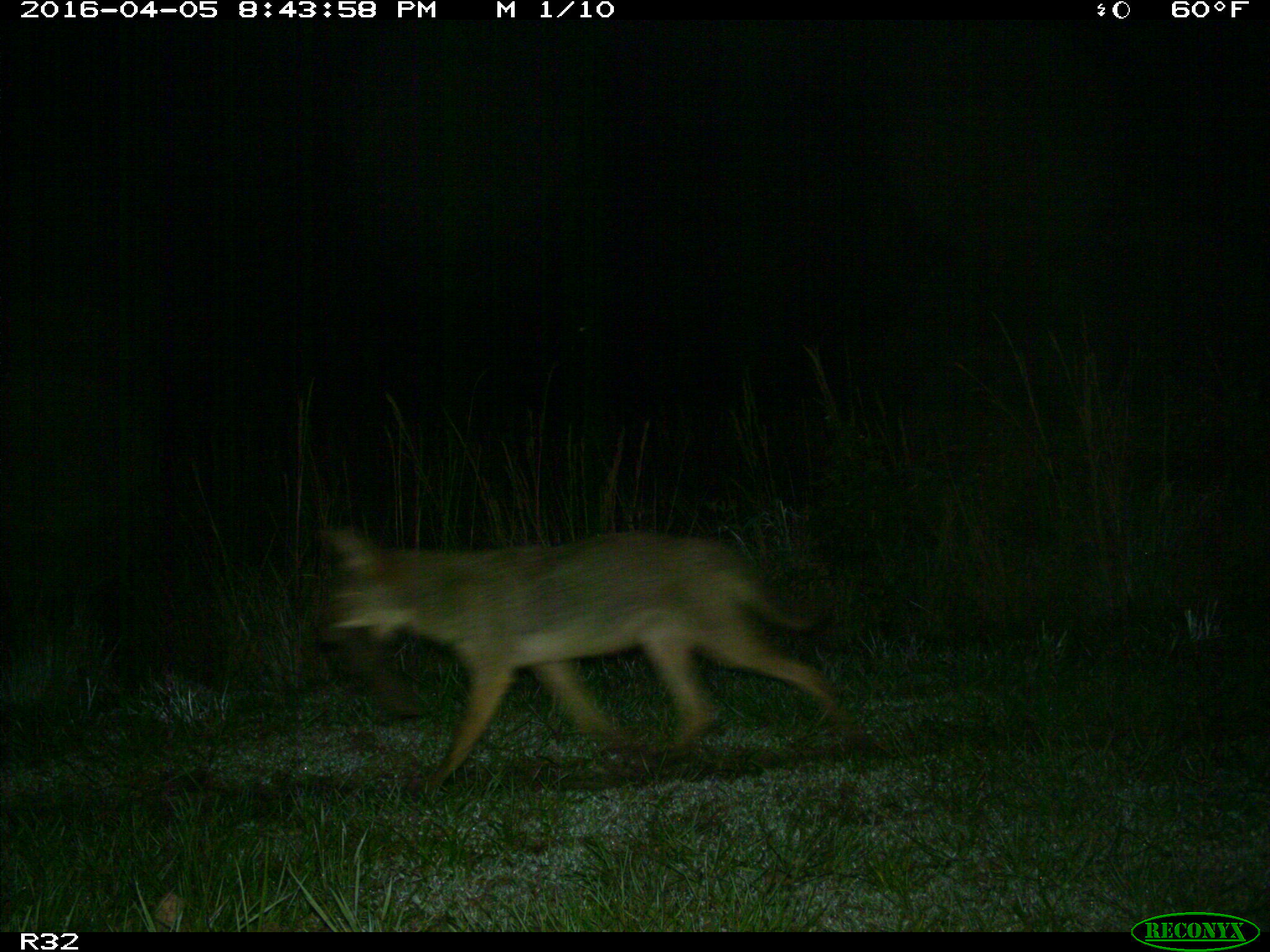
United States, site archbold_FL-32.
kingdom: Animalia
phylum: Chordata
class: Mammalia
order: Carnivora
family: Canidae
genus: Canis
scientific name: Canis latrans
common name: coyote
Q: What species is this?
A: Canis latrans (coyote).